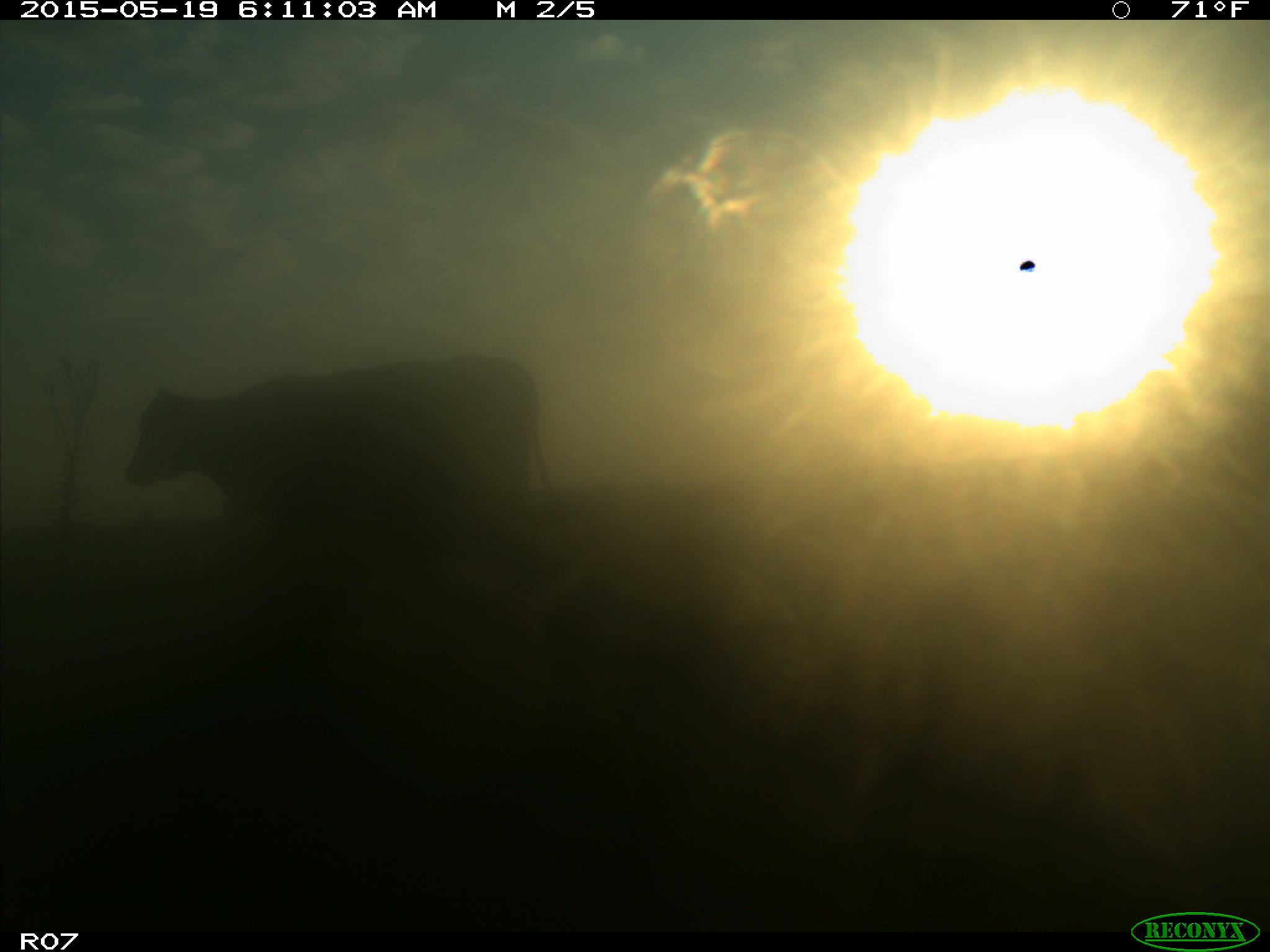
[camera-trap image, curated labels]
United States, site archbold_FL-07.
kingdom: Animalia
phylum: Chordata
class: Mammalia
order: Artiodactyla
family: Bovidae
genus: Bos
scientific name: Bos taurus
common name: domestic cow